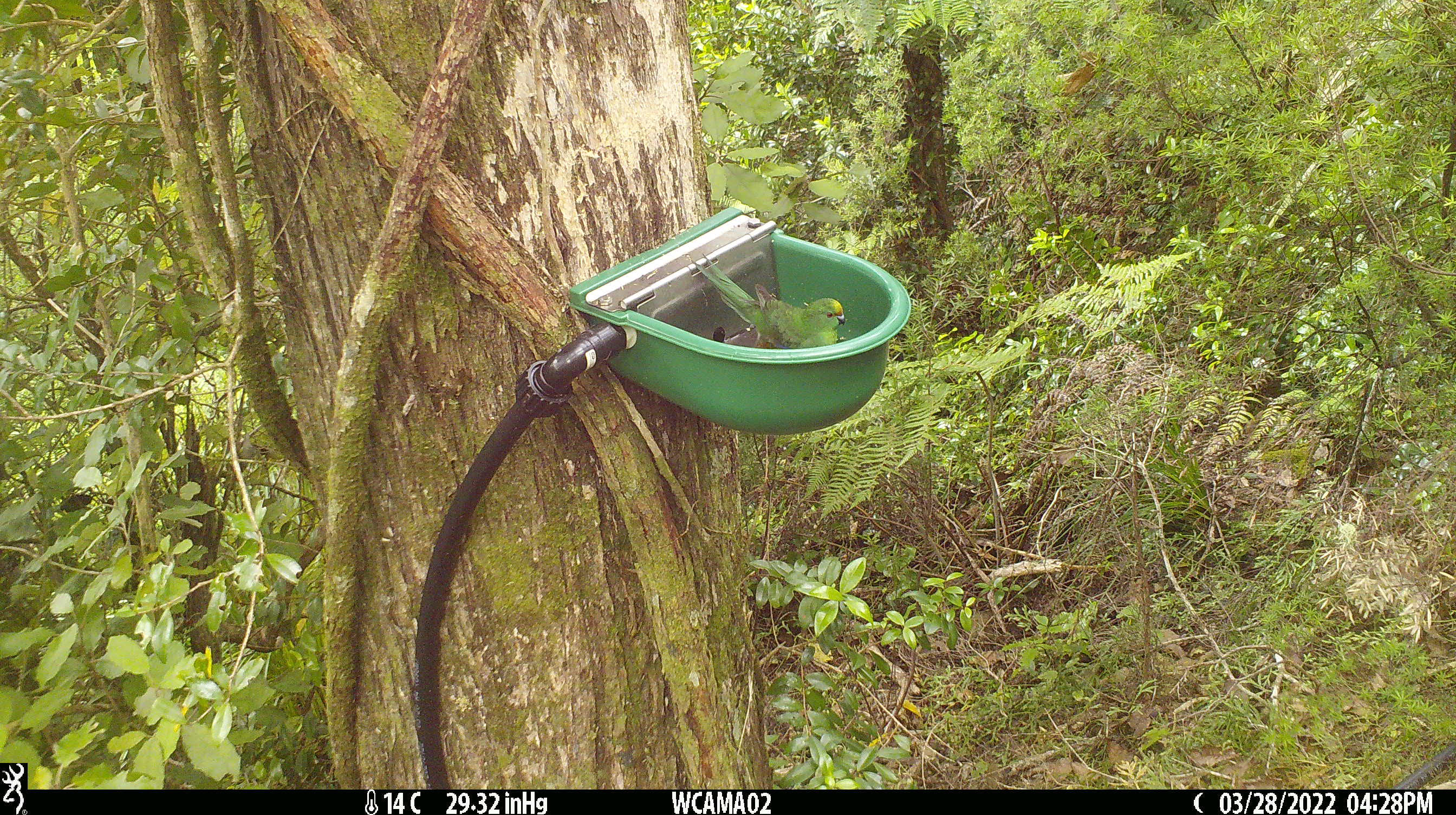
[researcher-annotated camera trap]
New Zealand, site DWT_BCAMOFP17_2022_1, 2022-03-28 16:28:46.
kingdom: Animalia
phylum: Chordata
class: Aves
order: Psittaciformes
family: Psittaculidae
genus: Cyanoramphus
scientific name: Cyanoramphus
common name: parakeet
Parakeet (Cyanoramphus).